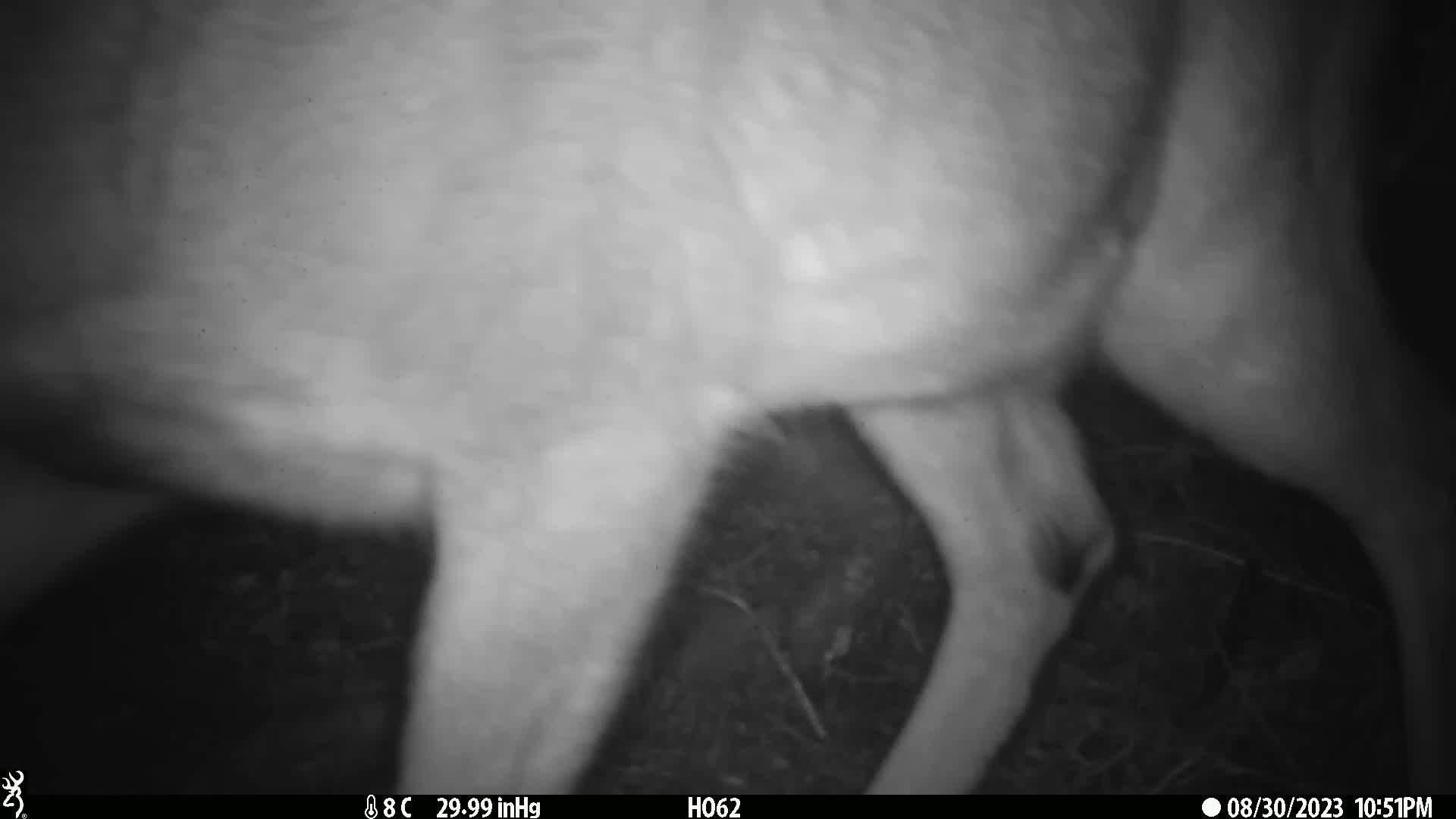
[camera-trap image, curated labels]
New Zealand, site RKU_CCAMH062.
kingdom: Animalia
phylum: Chordata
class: Mammalia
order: Artiodactyla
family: Cervidae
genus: Odocoileus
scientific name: Odocoileus virginianus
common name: white-tailed deer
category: white tailed deer